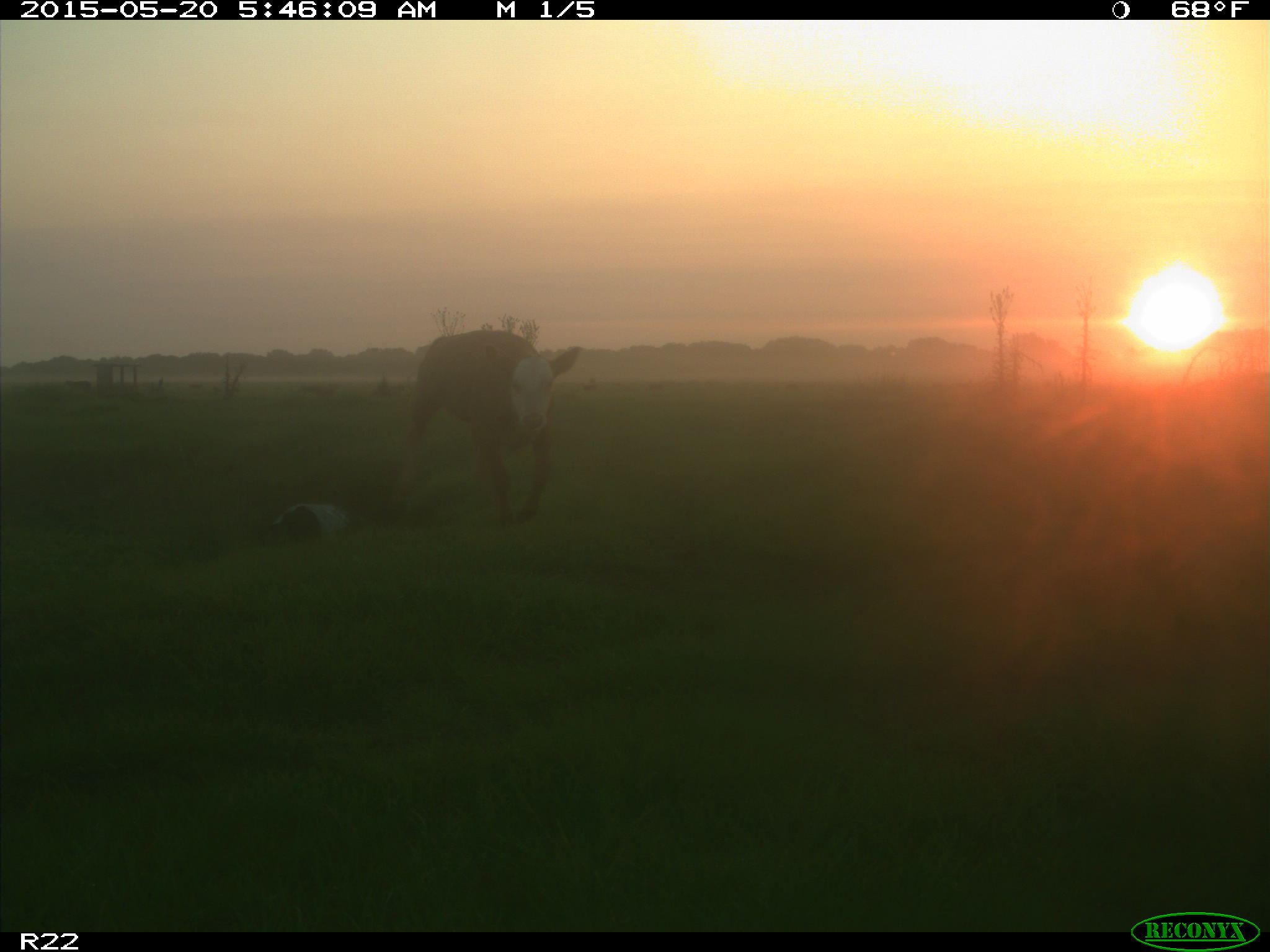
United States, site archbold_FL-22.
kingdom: Animalia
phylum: Chordata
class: Mammalia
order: Artiodactyla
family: Bovidae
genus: Bos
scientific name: Bos taurus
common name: domestic cow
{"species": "Bos taurus (domestic cow)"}